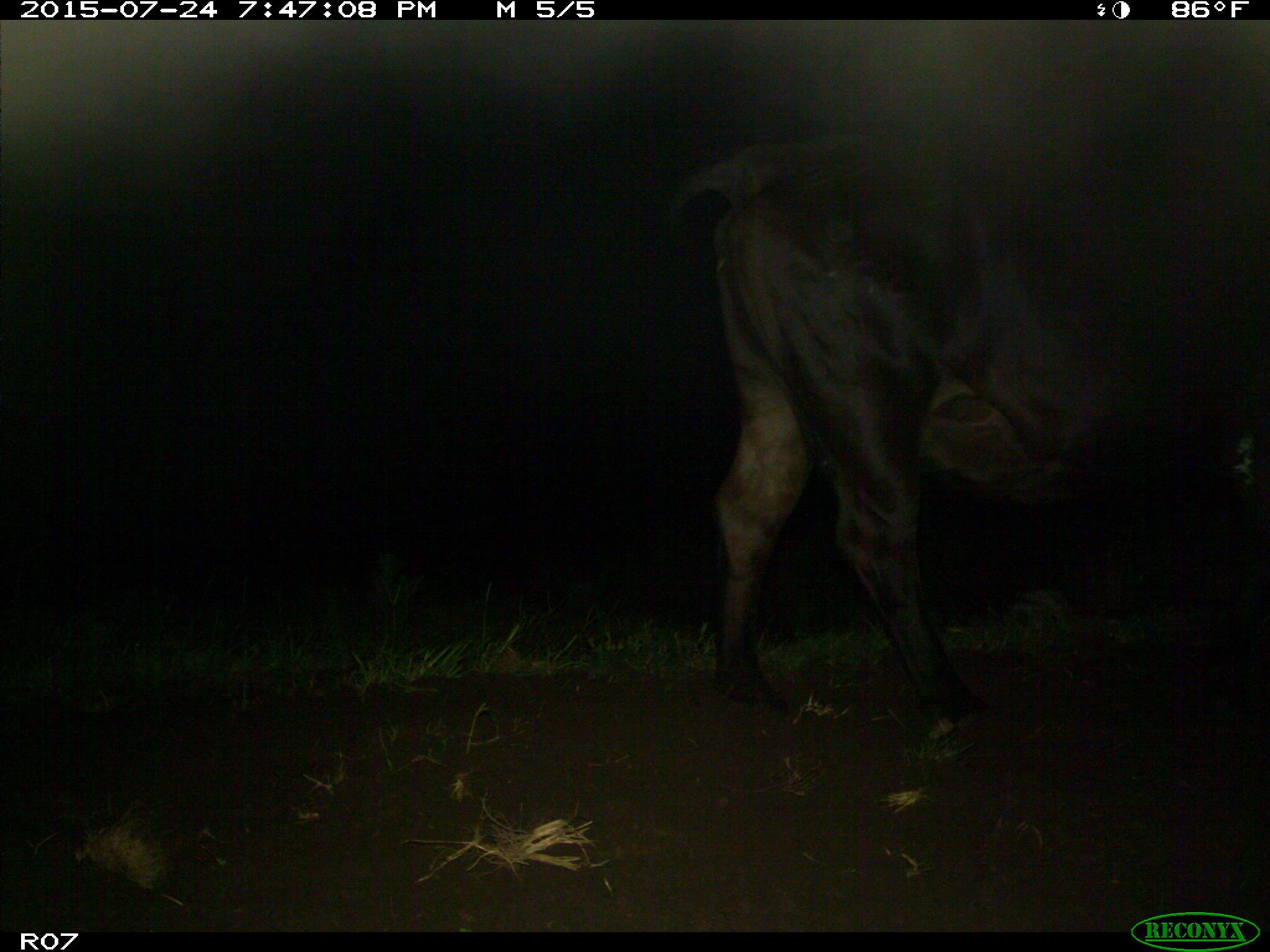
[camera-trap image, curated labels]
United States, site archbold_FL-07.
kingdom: Animalia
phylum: Chordata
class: Mammalia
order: Artiodactyla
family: Bovidae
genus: Bos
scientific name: Bos taurus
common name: domestic cow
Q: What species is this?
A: Bos taurus (domestic cow).